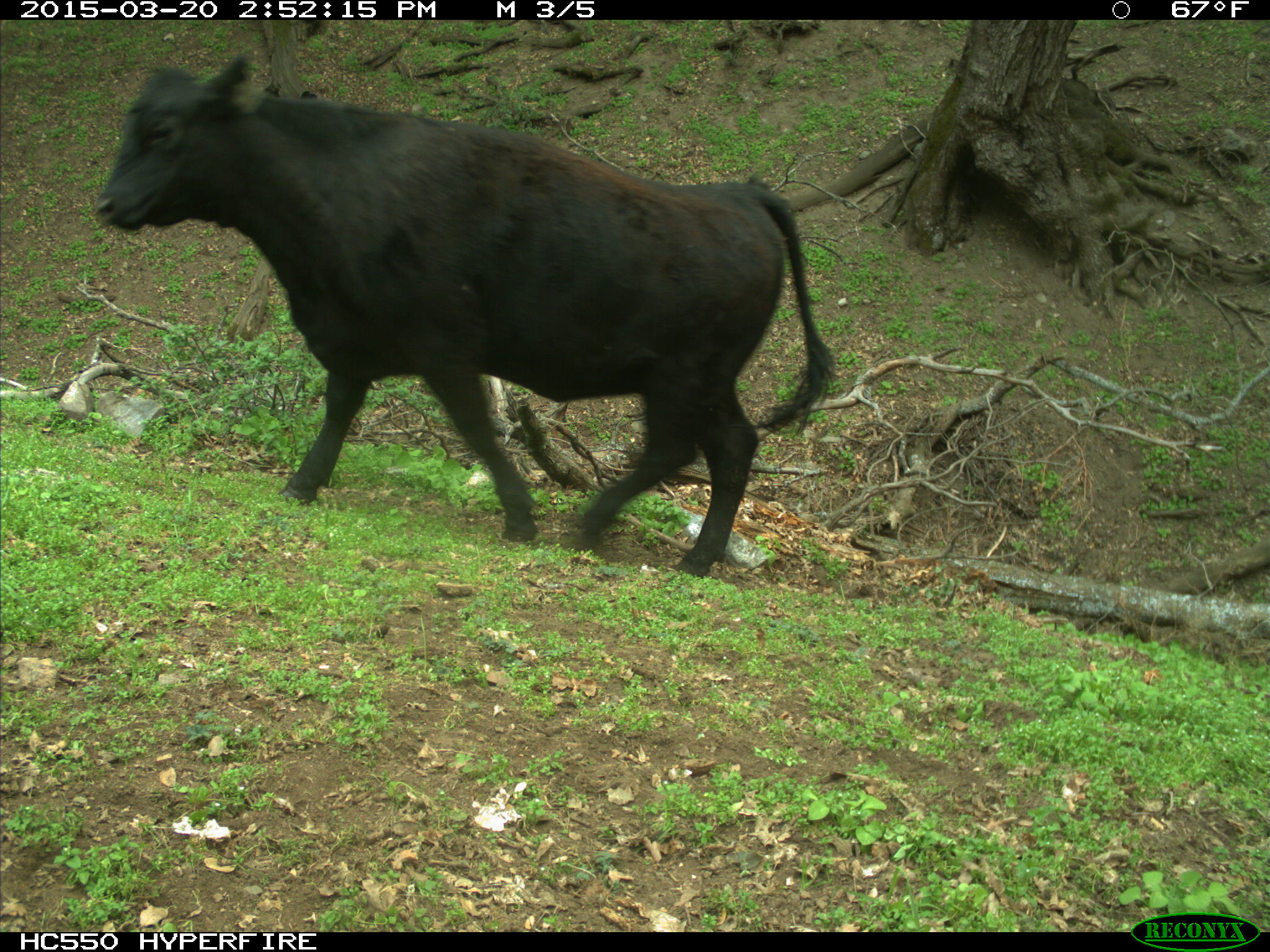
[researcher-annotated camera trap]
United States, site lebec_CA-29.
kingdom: Animalia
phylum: Chordata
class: Mammalia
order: Artiodactyla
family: Bovidae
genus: Bos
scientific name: Bos taurus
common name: domestic cow